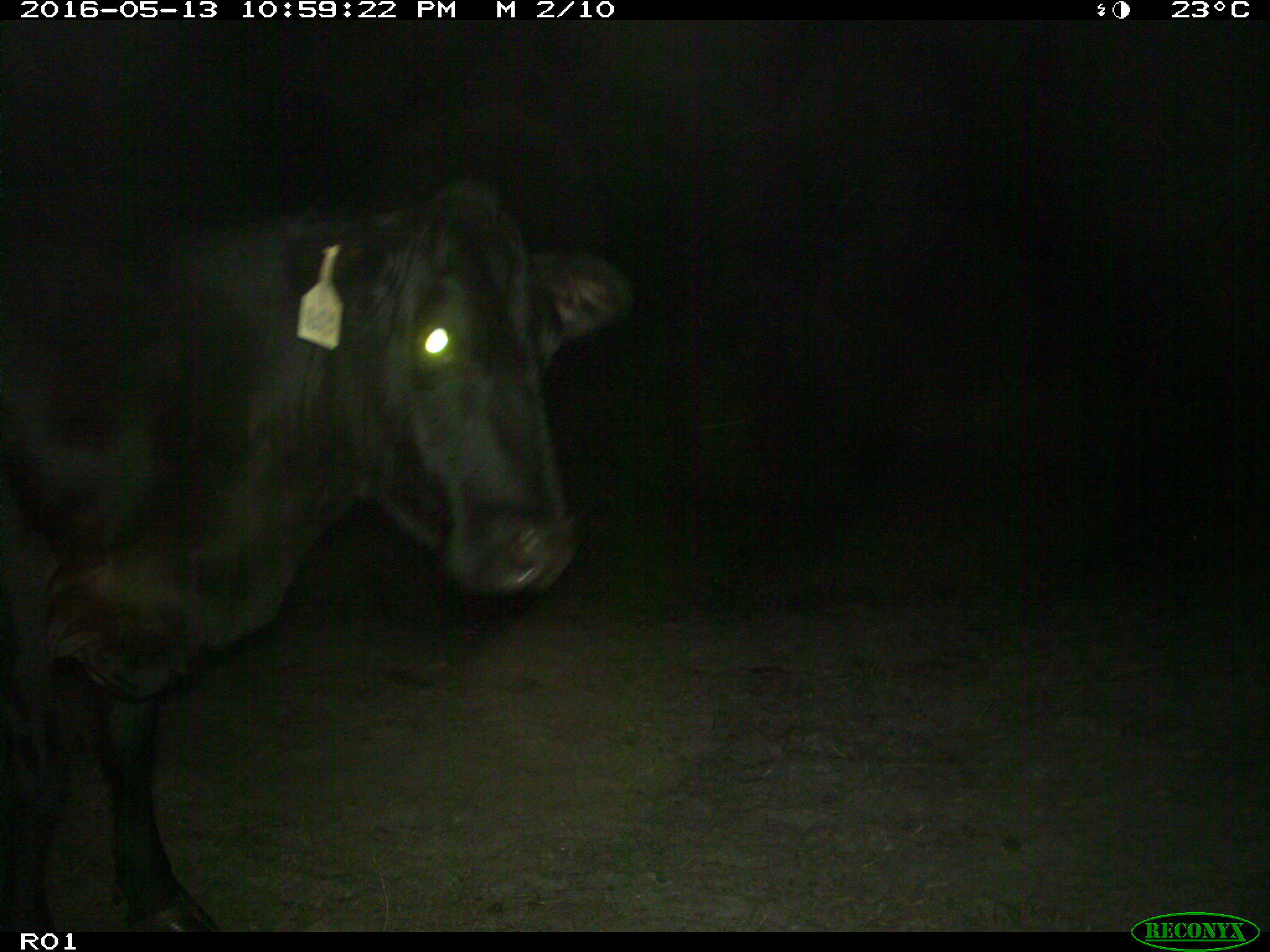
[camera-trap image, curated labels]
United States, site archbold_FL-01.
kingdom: Animalia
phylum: Chordata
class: Mammalia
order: Artiodactyla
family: Bovidae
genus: Bos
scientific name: Bos taurus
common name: domestic cow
Bos taurus (domestic cow).